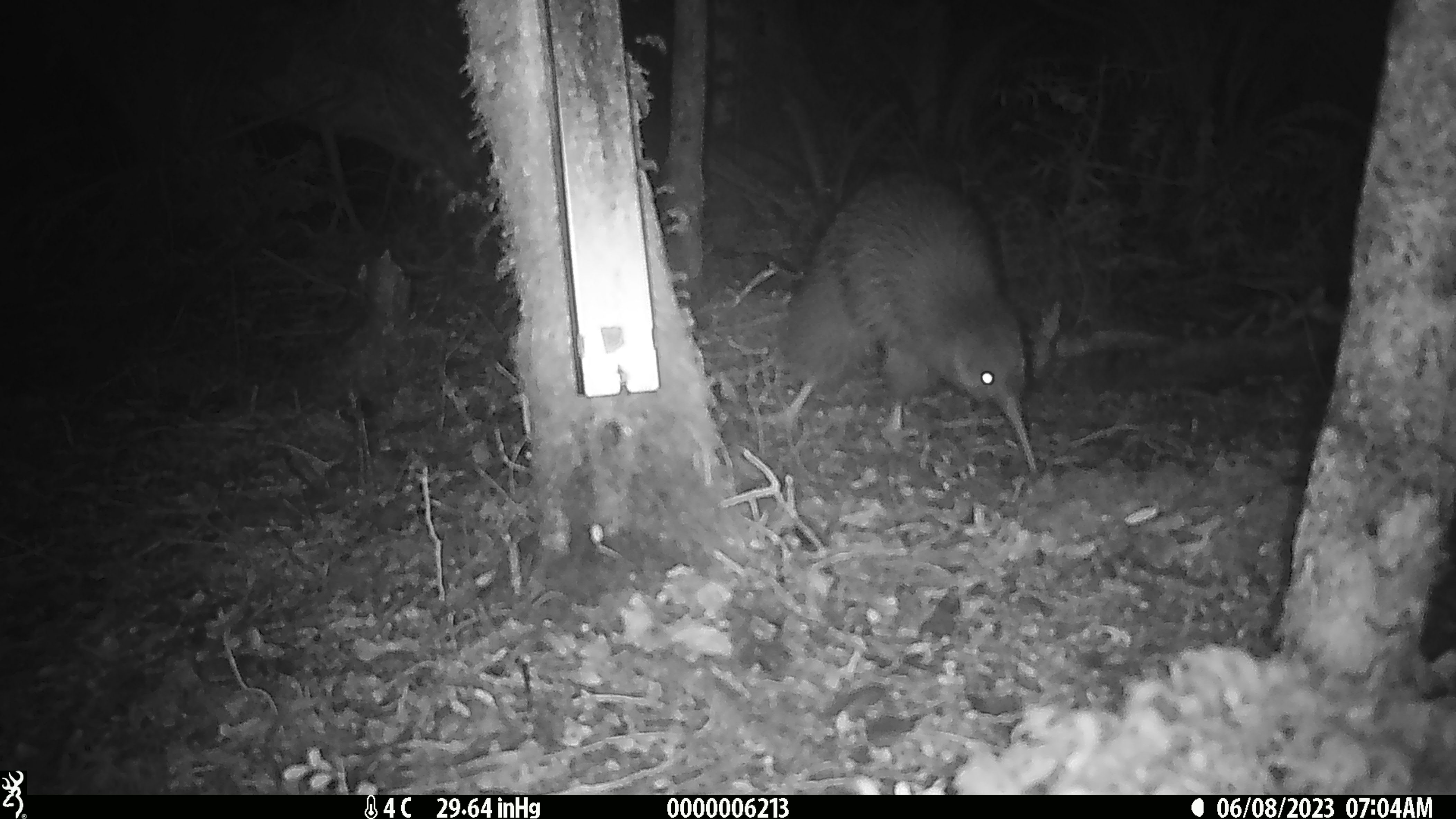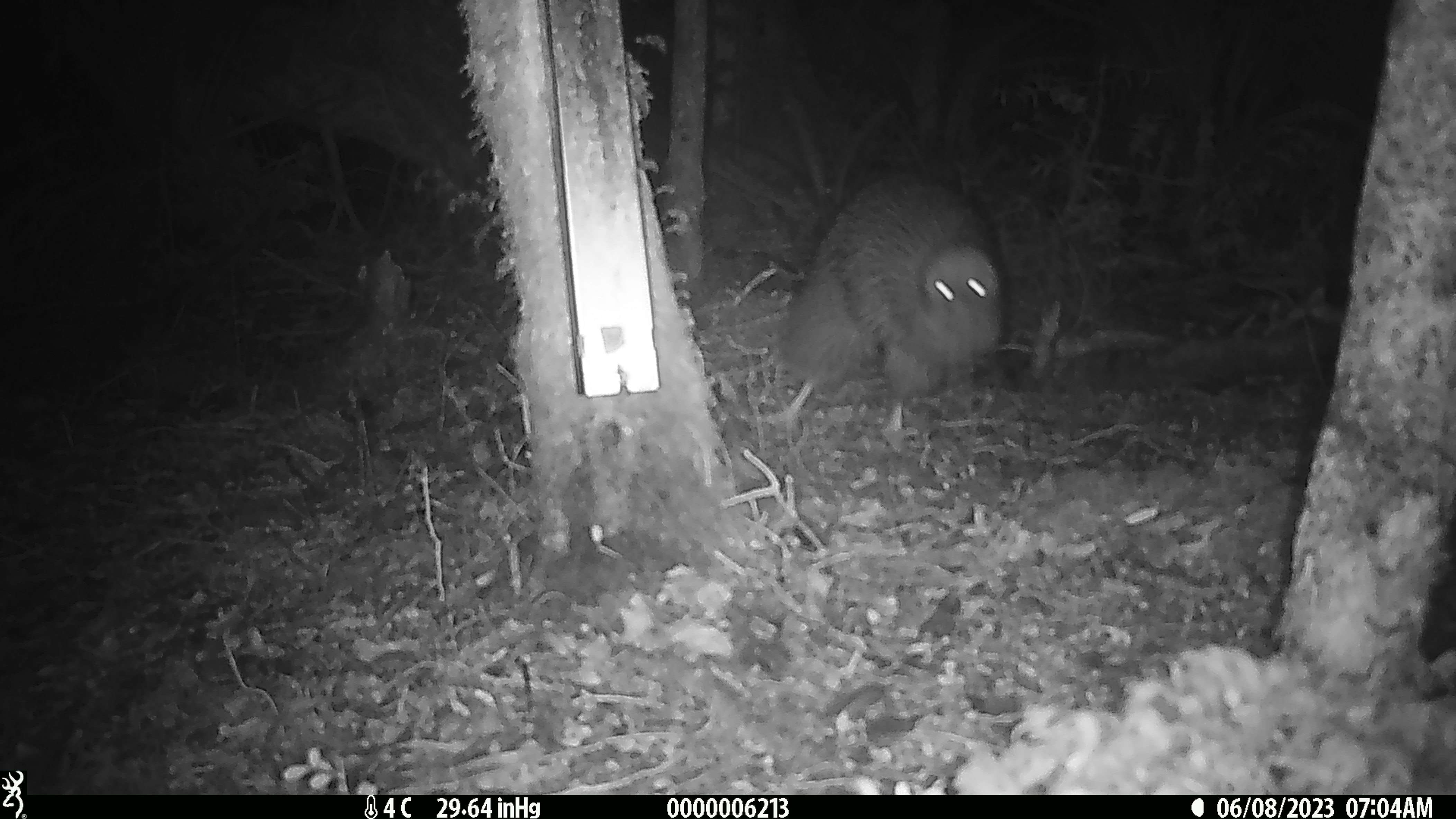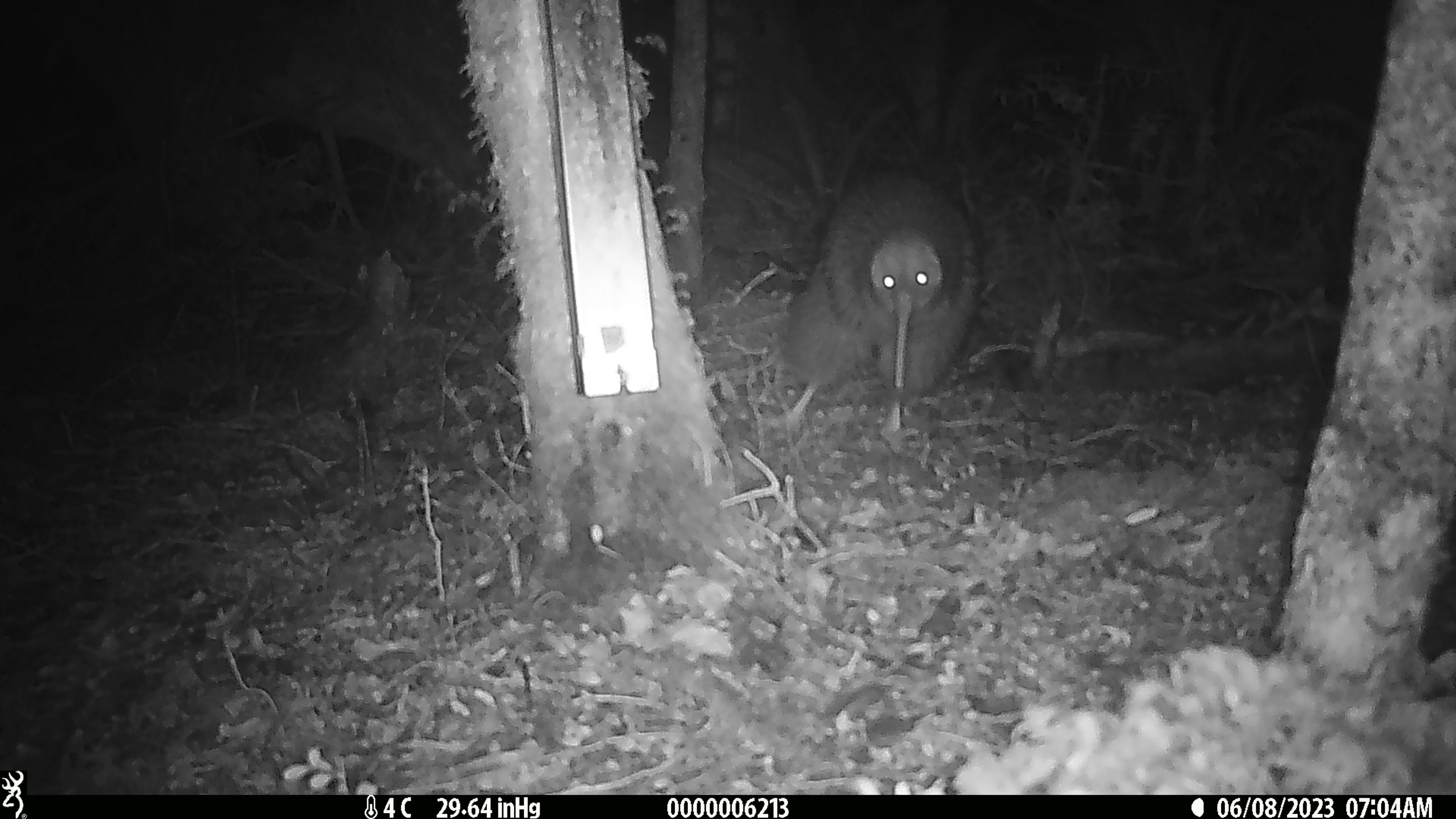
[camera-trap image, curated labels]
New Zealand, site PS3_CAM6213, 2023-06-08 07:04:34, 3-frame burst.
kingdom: Animalia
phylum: Chordata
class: Aves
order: Apterygiformes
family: Apterygidae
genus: Apteryx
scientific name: Apteryx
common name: kiwi